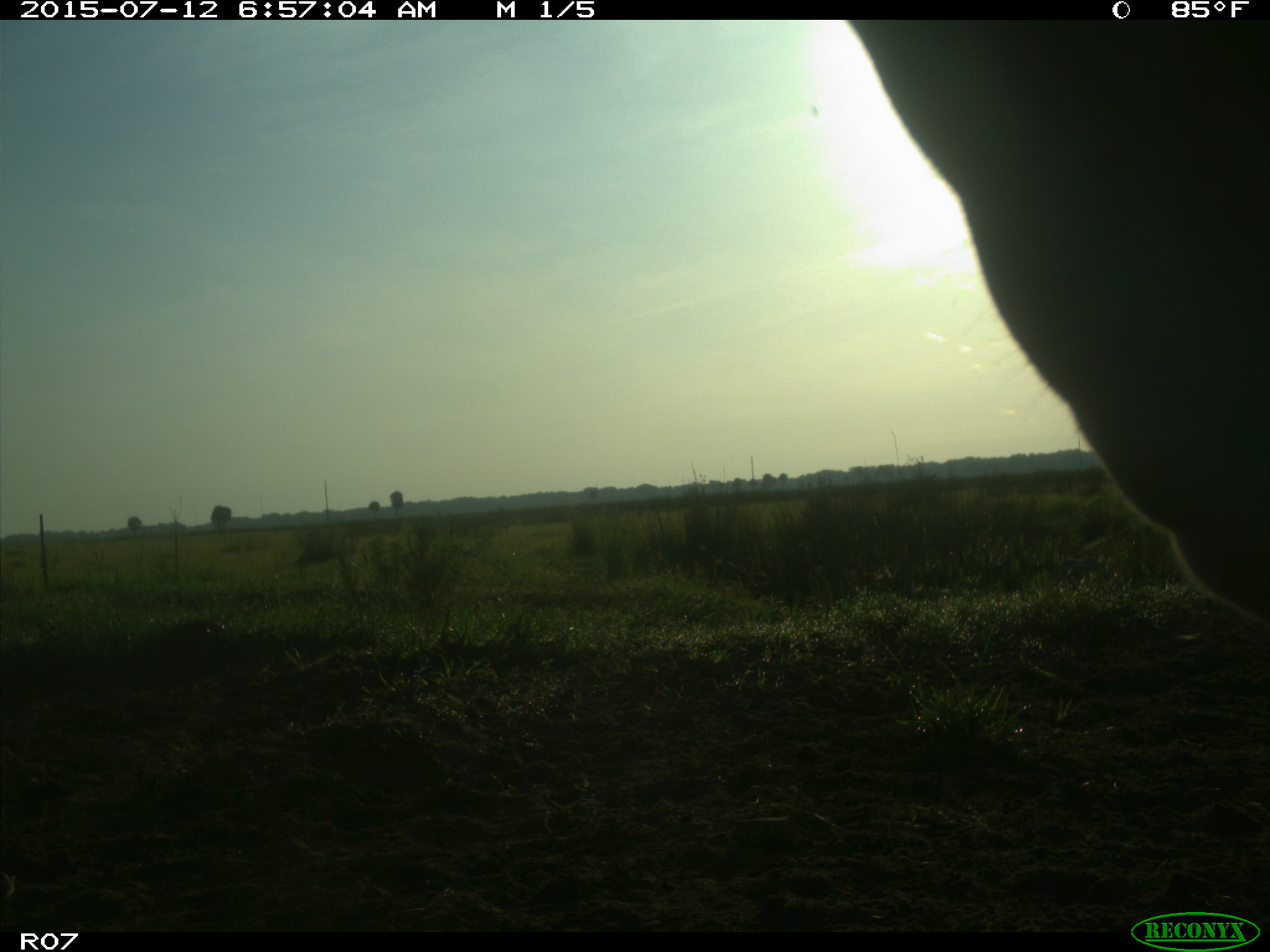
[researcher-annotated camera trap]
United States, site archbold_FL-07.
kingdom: Animalia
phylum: Chordata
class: Mammalia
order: Artiodactyla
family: Bovidae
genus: Bos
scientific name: Bos taurus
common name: domestic cow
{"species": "Bos taurus (domestic cow)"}